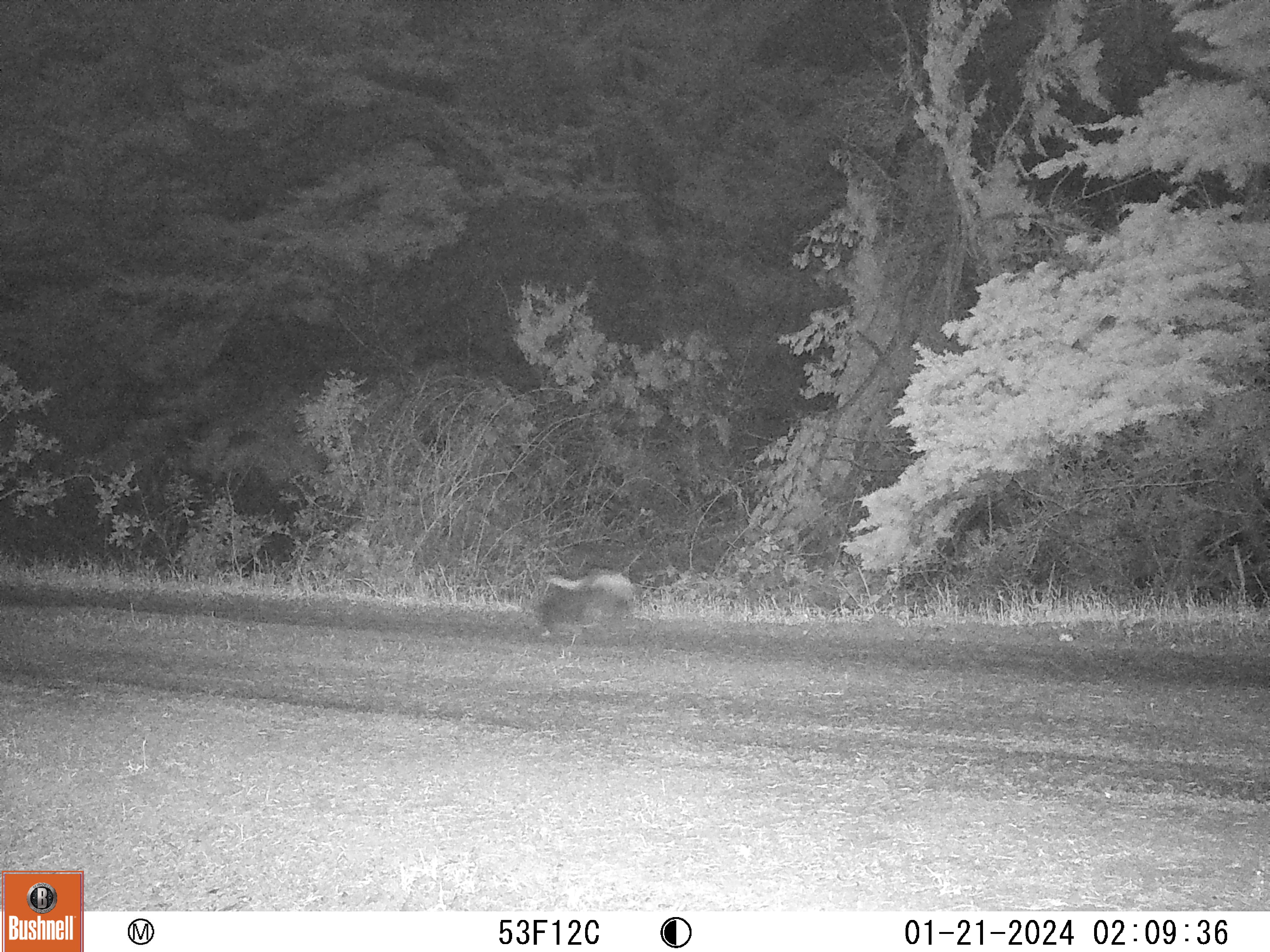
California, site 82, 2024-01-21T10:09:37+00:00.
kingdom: Animalia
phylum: Chordata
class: Mammalia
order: Carnivora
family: Mephitidae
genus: Mephitis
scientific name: Mephitis mephitis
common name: striped skunk